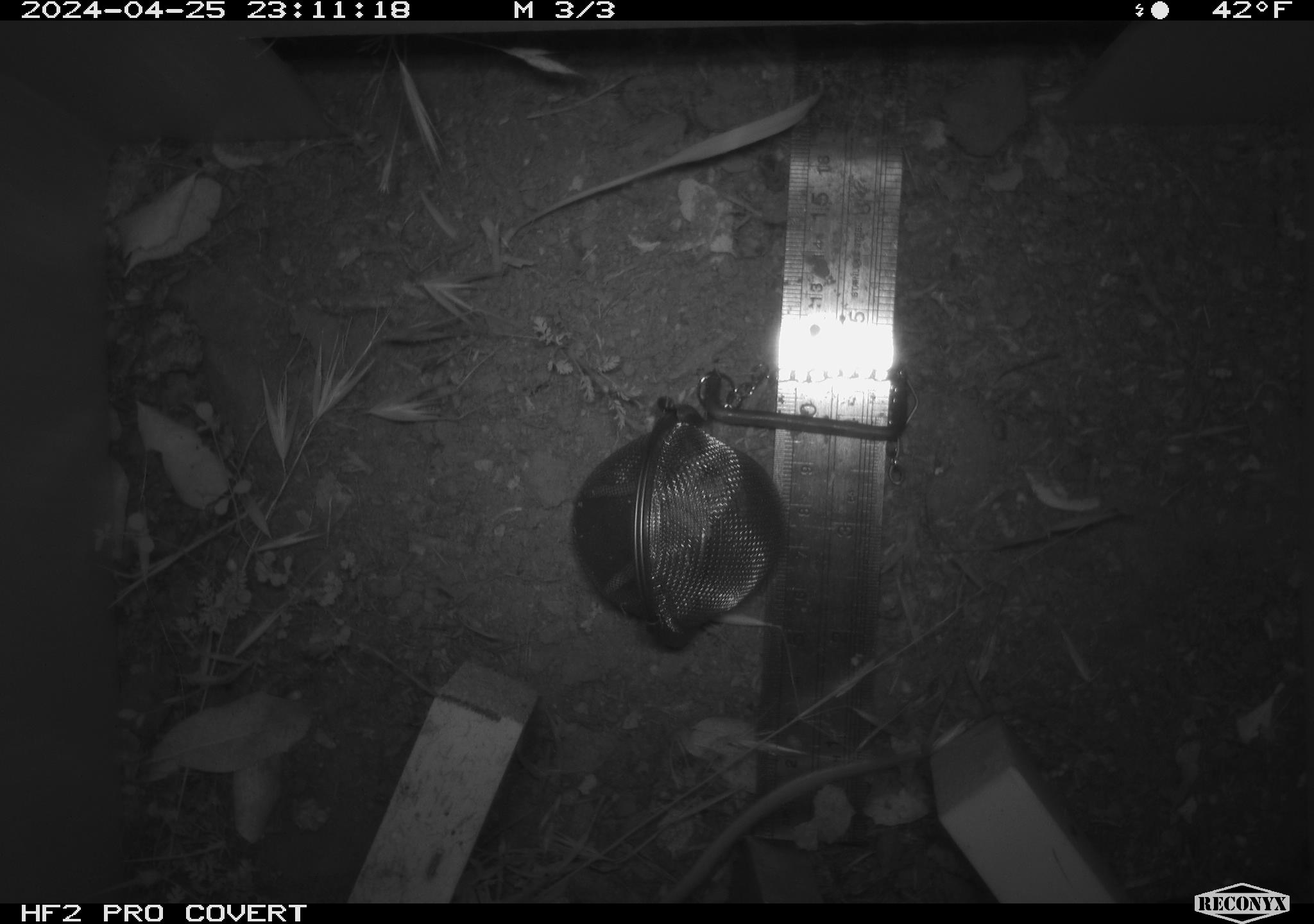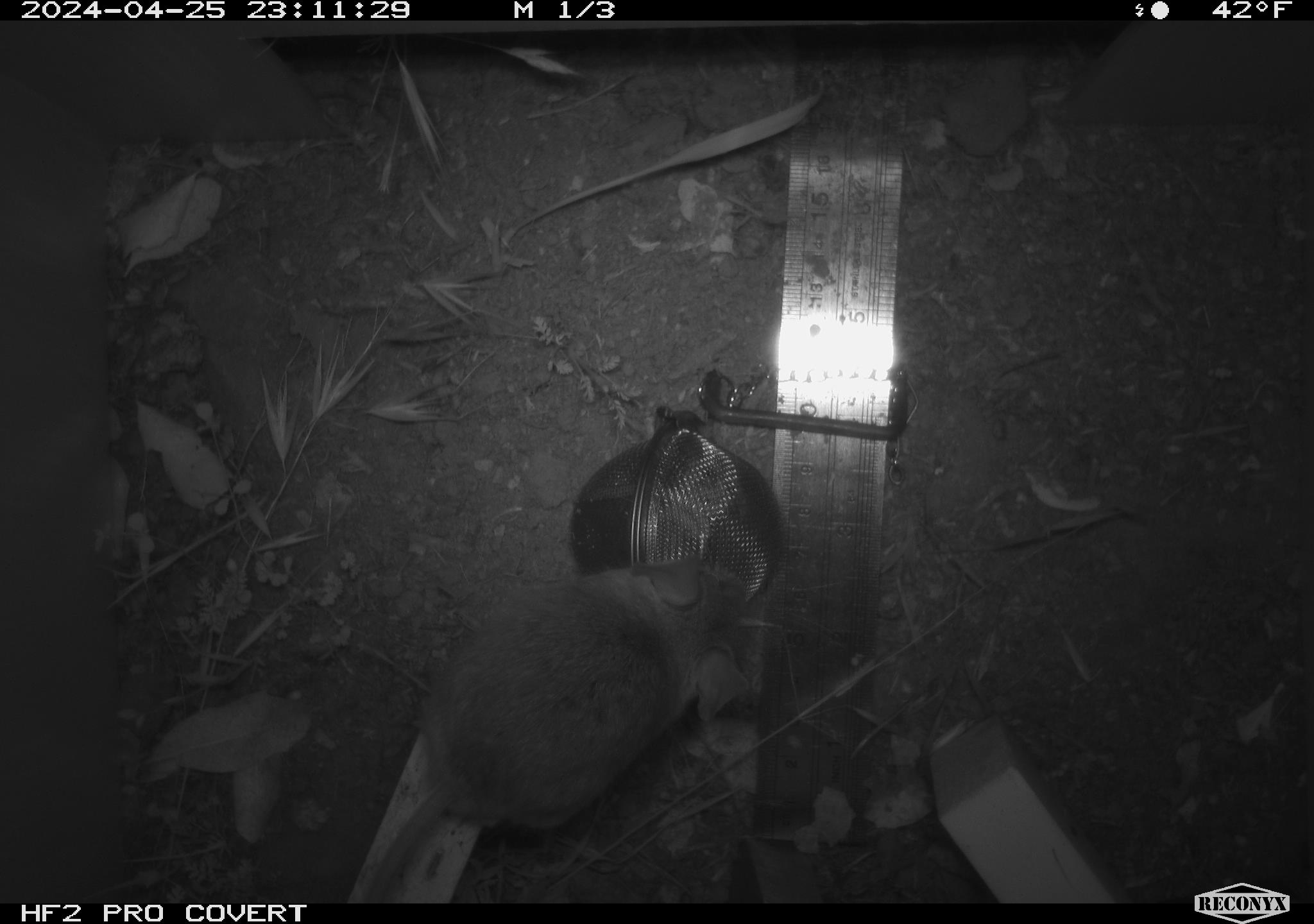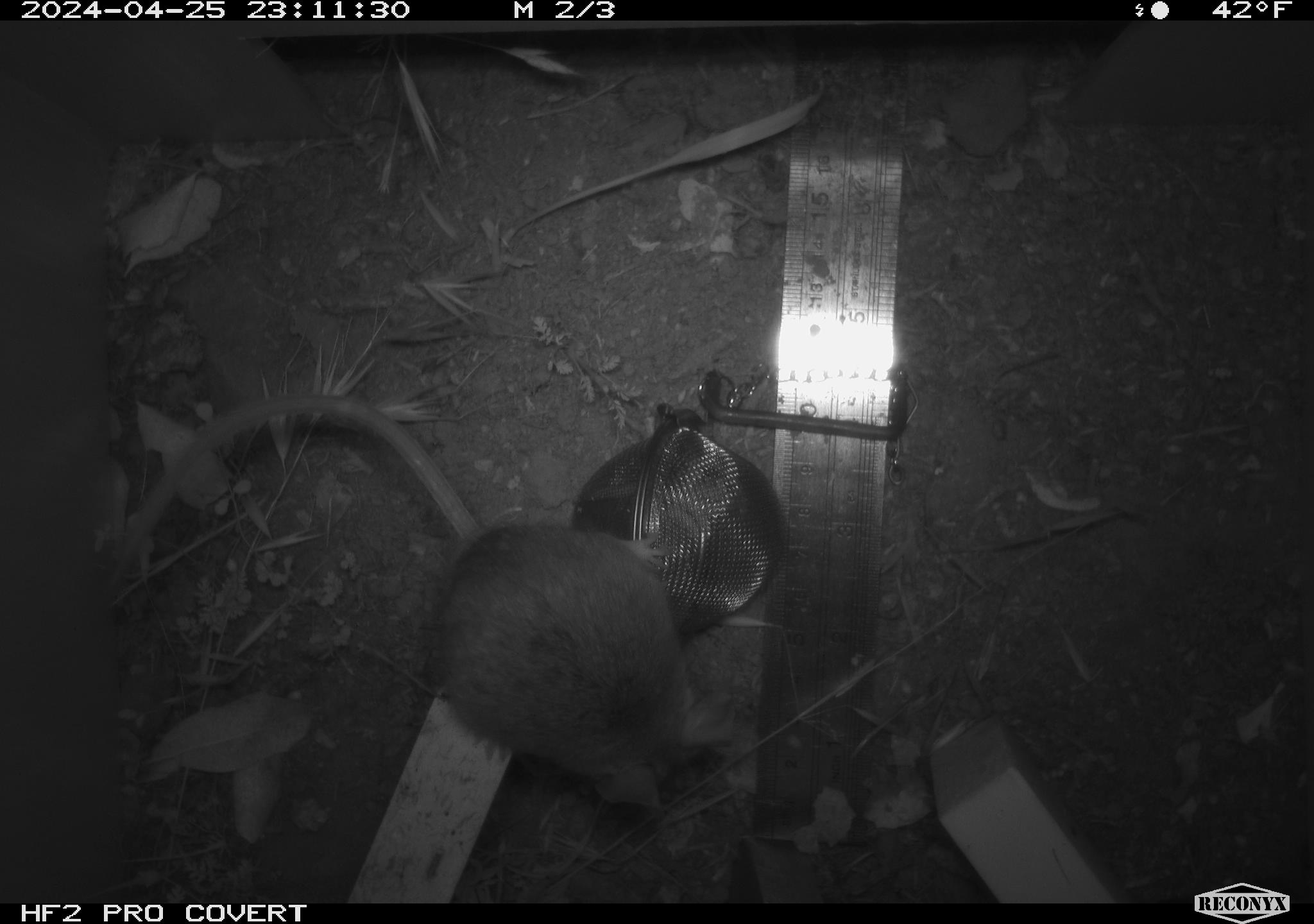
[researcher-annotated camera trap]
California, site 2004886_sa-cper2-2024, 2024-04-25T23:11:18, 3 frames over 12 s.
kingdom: Animalia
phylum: Chordata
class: Mammalia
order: Rodentia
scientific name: Rodentia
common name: rodent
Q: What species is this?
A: Rodent (Rodentia).